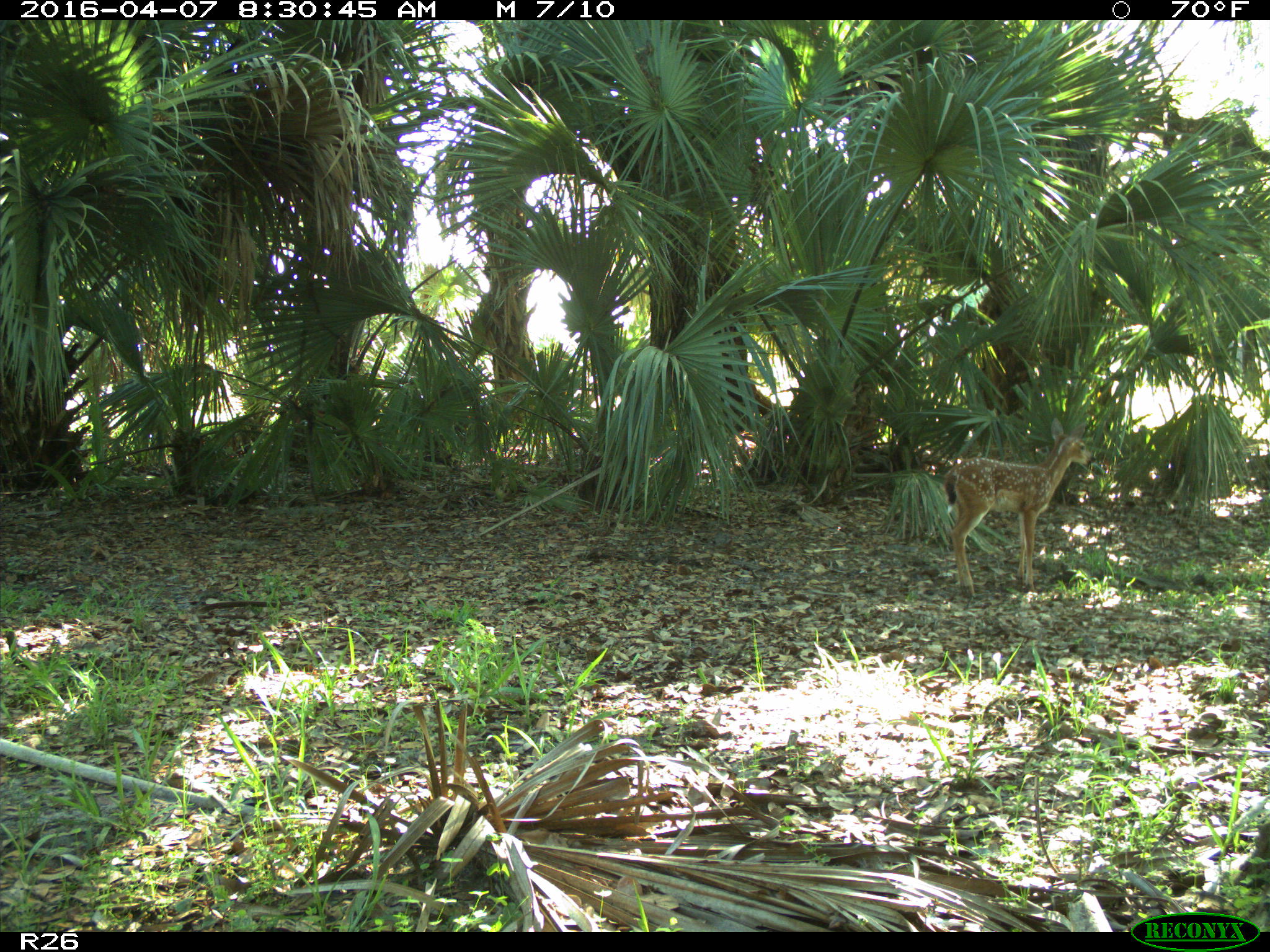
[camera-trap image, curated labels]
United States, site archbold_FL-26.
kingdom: Animalia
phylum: Chordata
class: Mammalia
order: Artiodactyla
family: Cervidae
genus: Odocoileus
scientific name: Odocoileus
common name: deer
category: unidentified deer